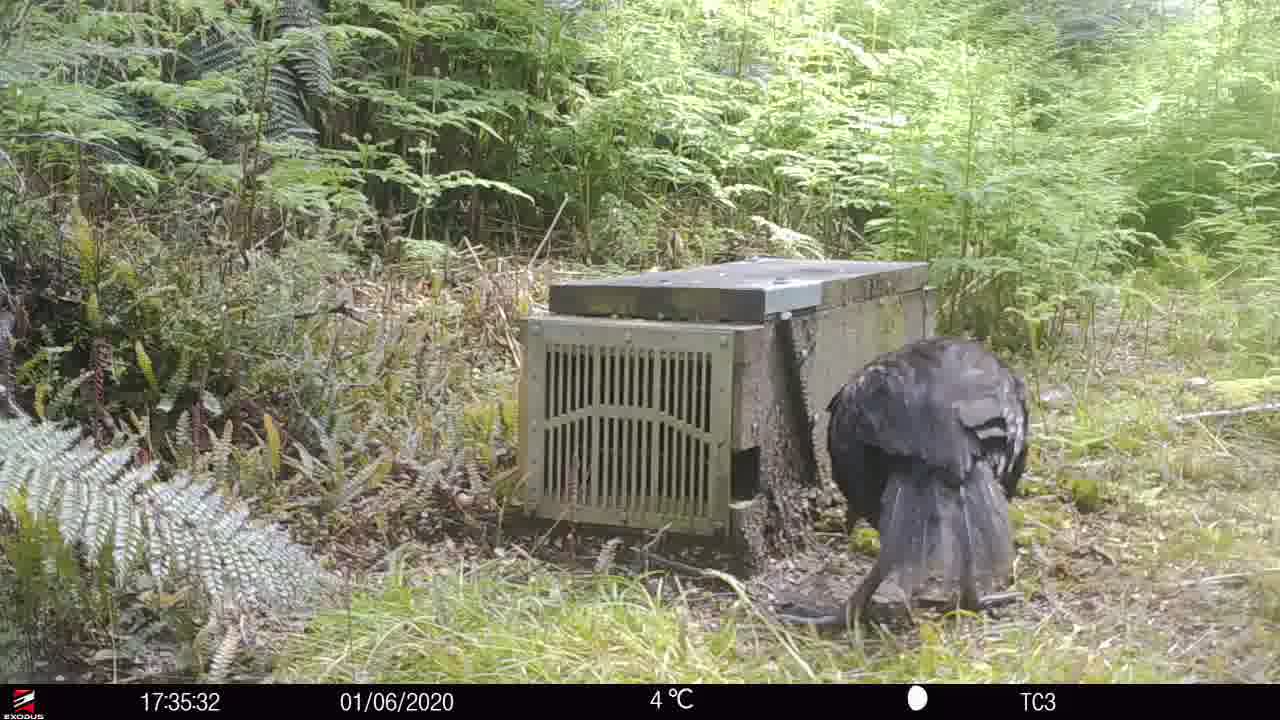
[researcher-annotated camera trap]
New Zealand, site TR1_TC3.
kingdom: Animalia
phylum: Chordata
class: Aves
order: Gruiformes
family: Rallidae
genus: Gallirallus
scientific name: Gallirallus australis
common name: weka